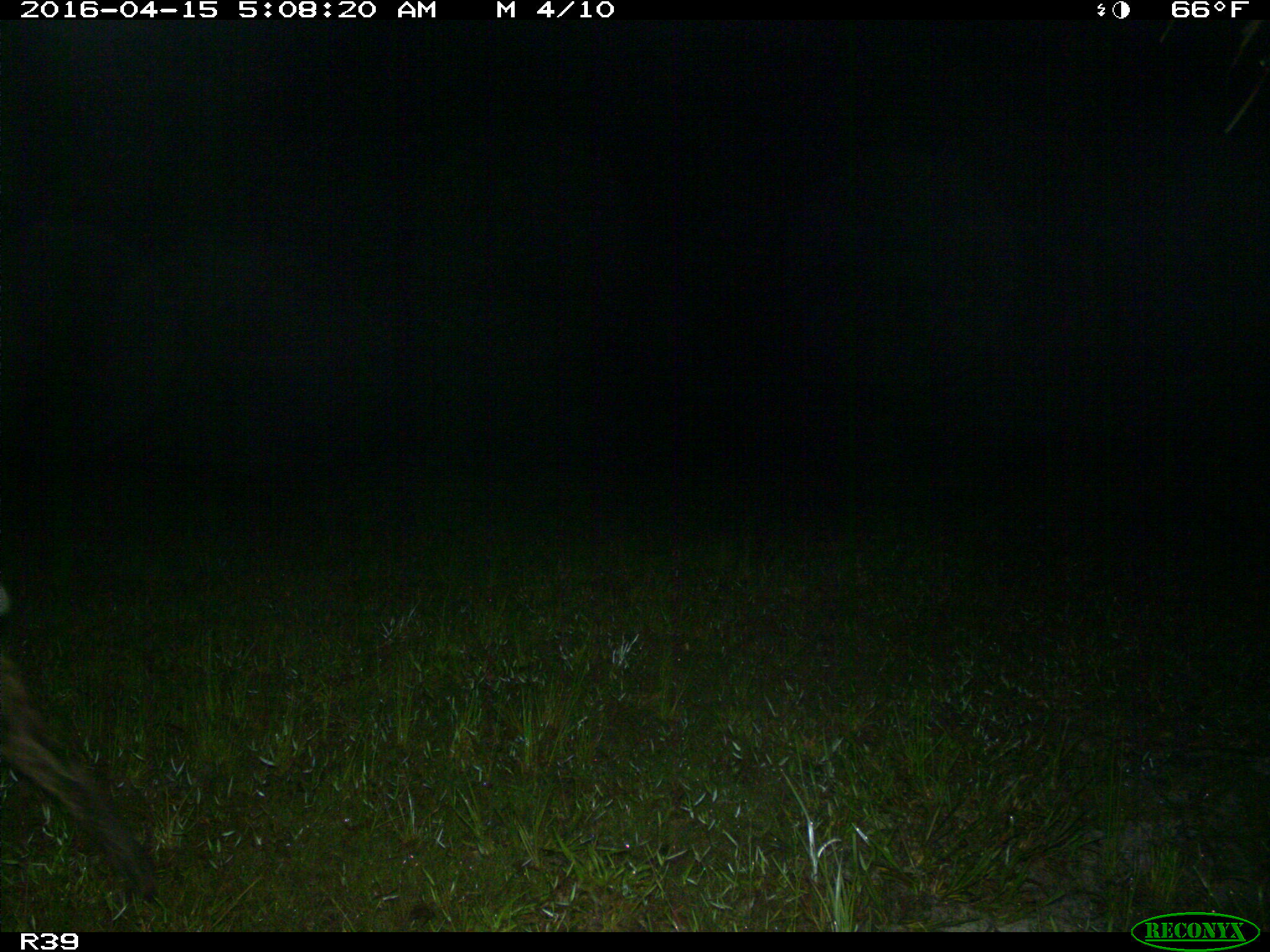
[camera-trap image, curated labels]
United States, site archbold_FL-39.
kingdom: Animalia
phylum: Chordata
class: Mammalia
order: Carnivora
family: Felidae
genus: Lynx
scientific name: Lynx rufus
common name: bobcat